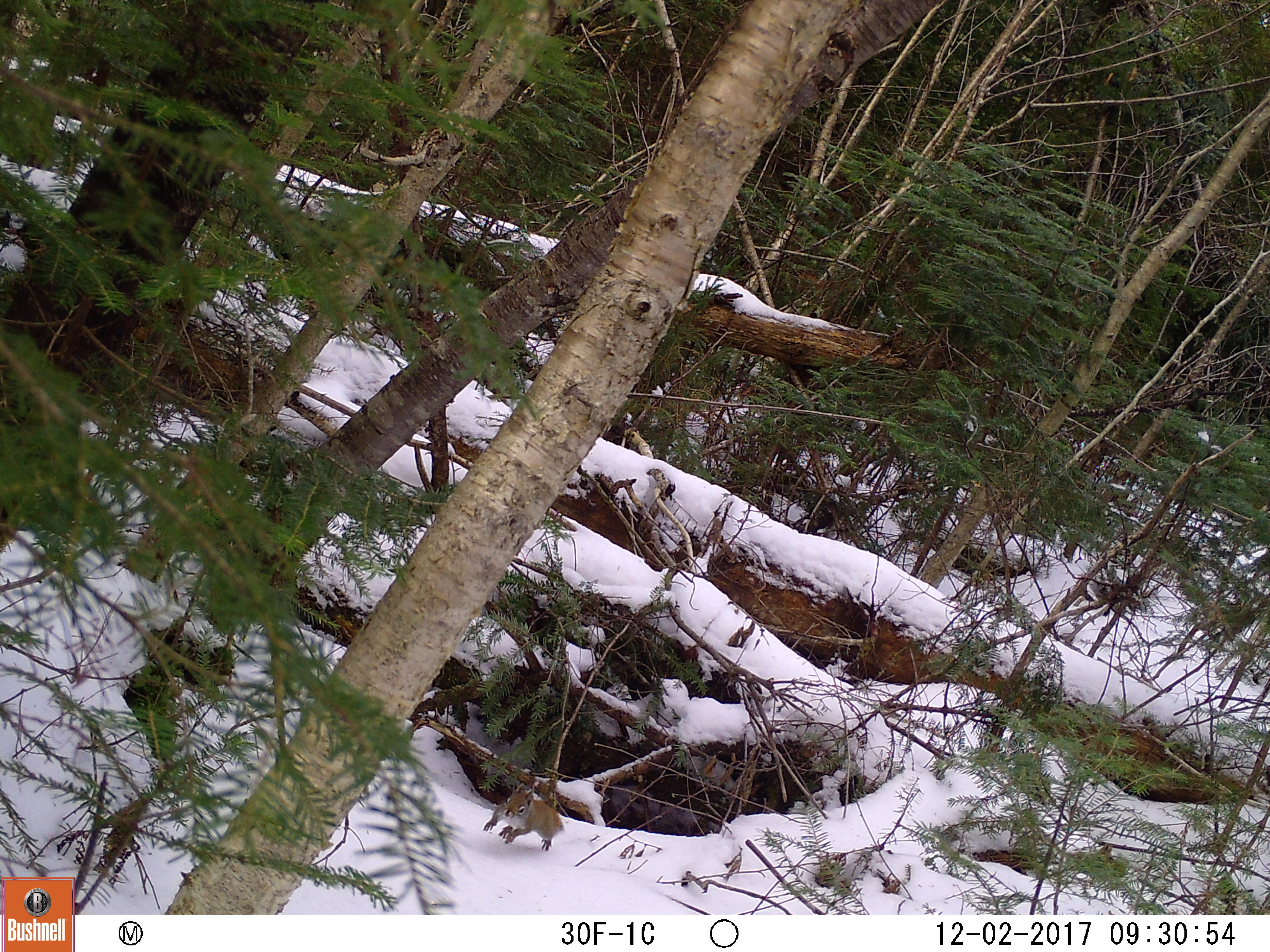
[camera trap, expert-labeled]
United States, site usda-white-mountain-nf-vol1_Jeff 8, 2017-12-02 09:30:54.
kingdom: Animalia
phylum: Chordata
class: Mammalia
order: Rodentia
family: Sciuridae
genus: Tamiasciurus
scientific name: Tamiasciurus hudsonicus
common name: red squirrel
Red squirrel (Tamiasciurus hudsonicus).